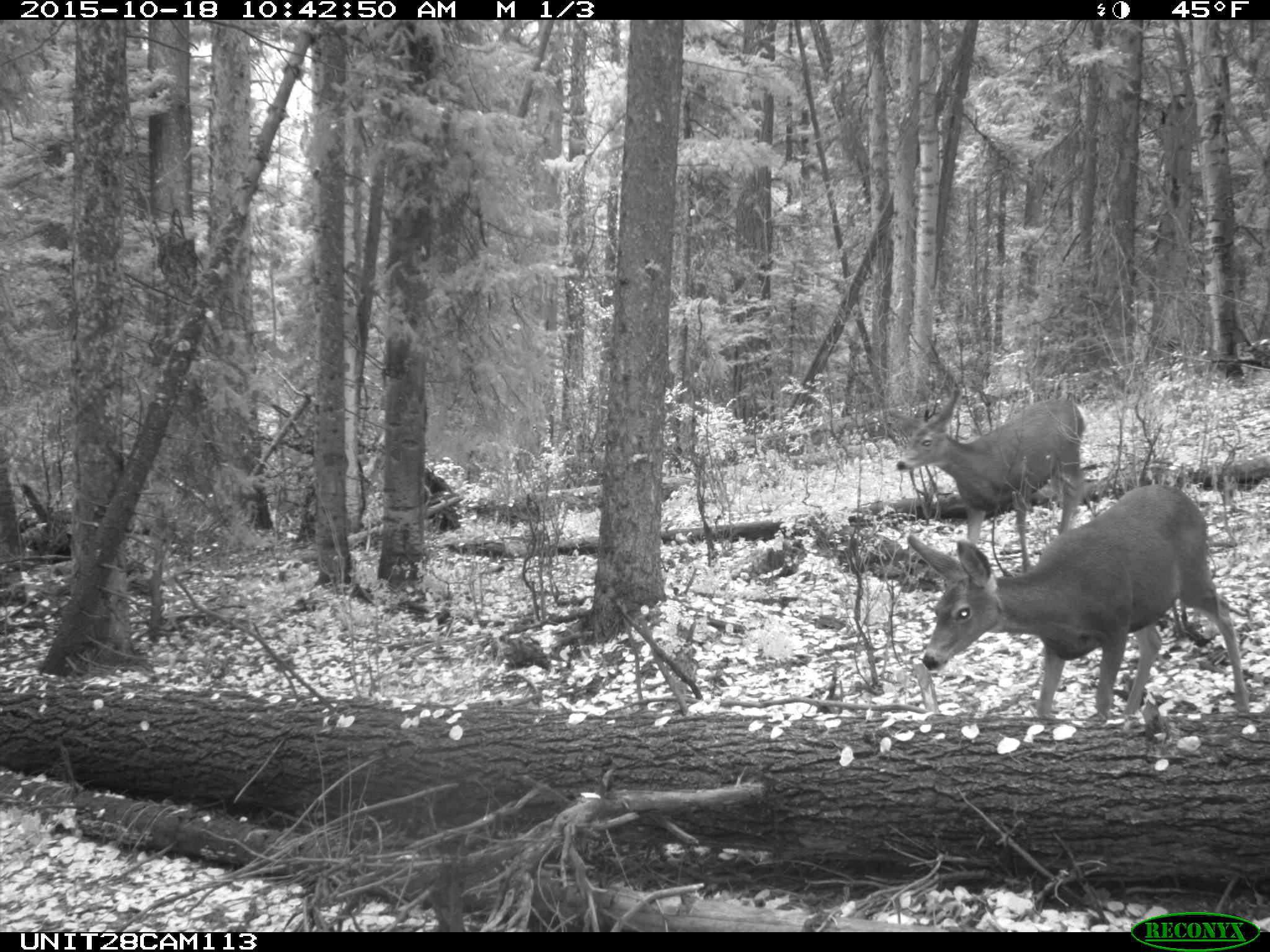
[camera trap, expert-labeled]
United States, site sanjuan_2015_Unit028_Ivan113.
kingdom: Animalia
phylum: Chordata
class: Mammalia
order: Artiodactyla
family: Cervidae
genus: Odocoileus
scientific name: Odocoileus hemionus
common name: mule deer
Odocoileus hemionus (mule deer).